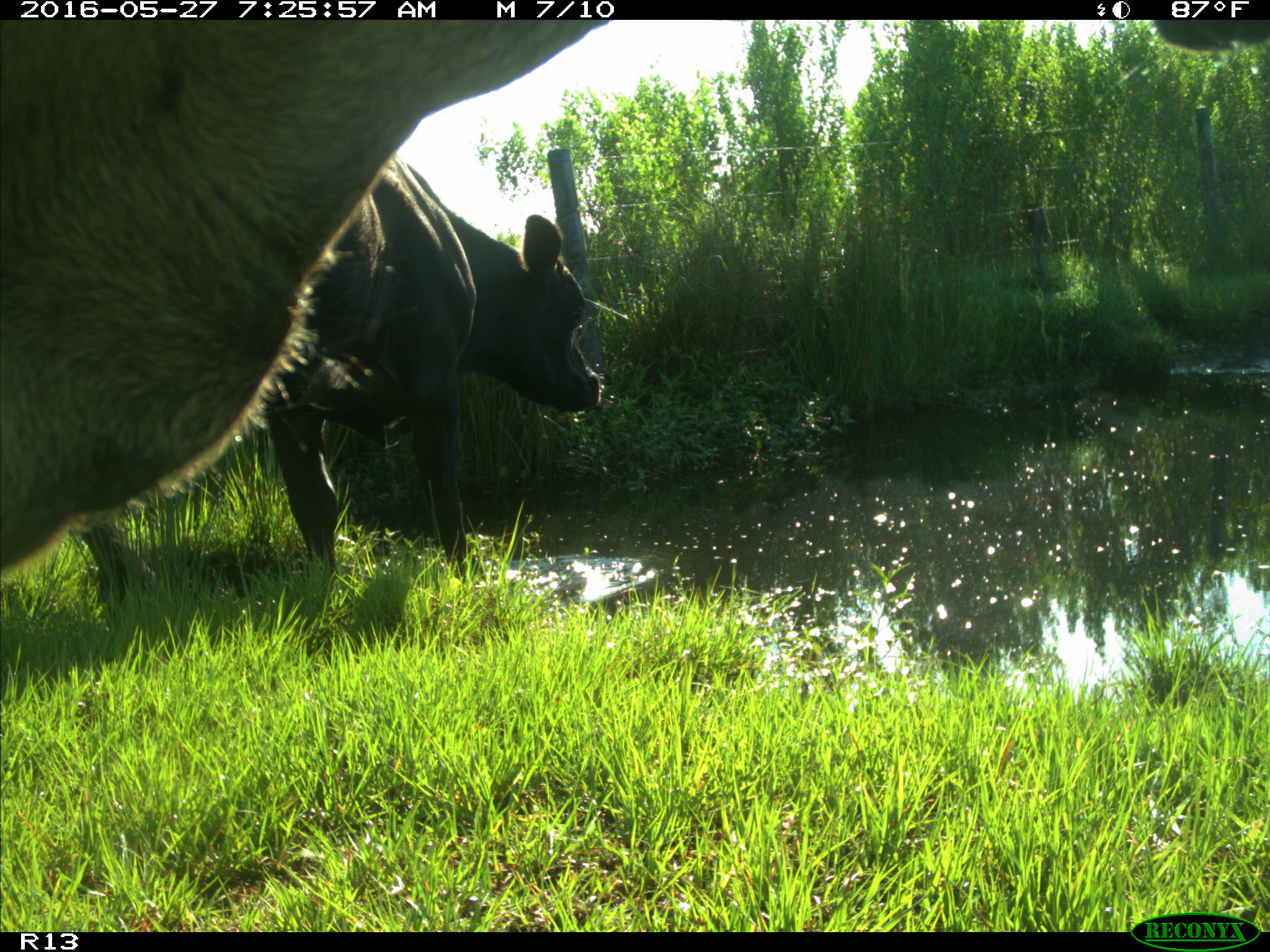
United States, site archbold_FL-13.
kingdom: Animalia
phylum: Chordata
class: Mammalia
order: Artiodactyla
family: Bovidae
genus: Bos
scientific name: Bos taurus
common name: domestic cow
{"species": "Bos taurus (domestic cow)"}